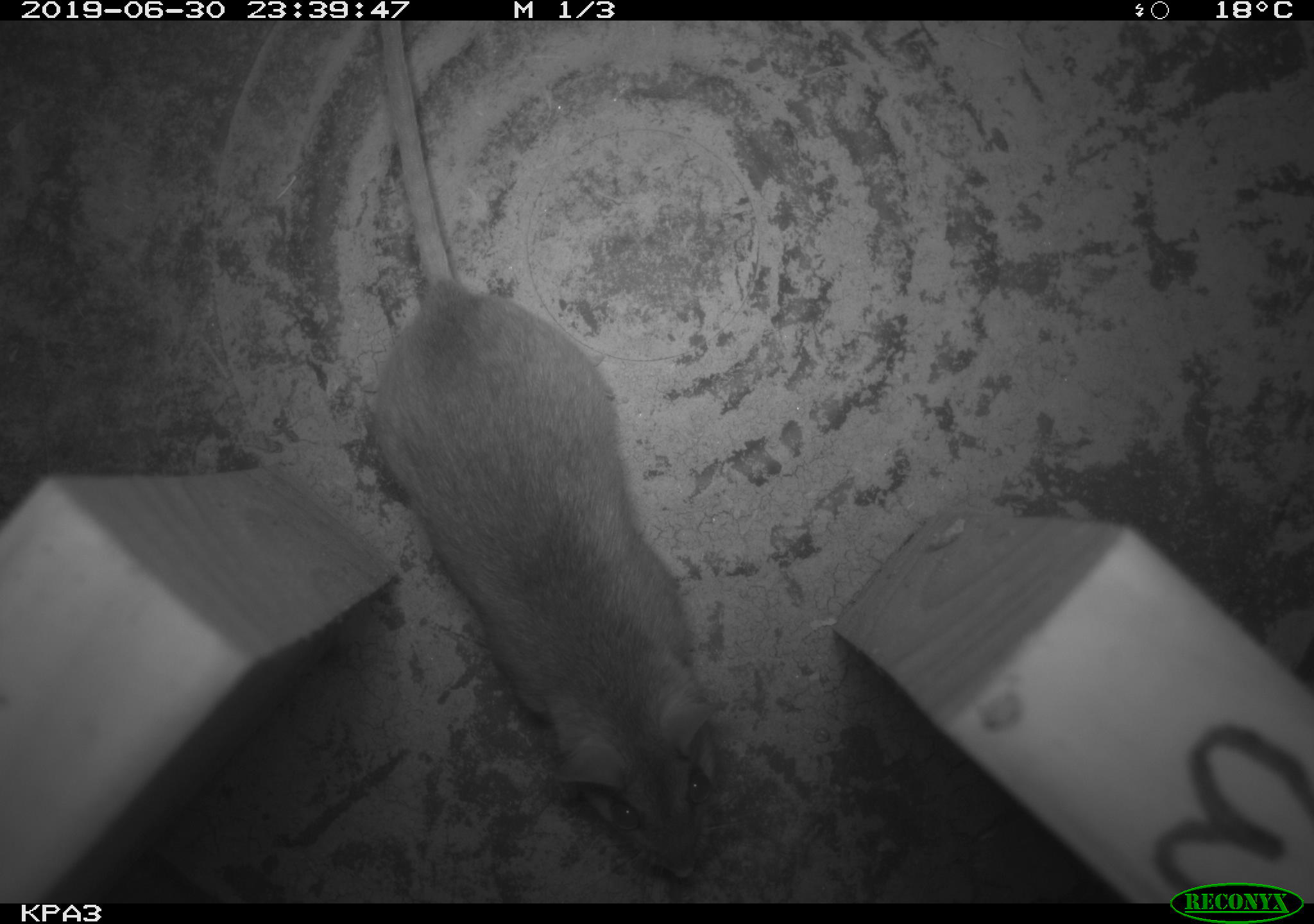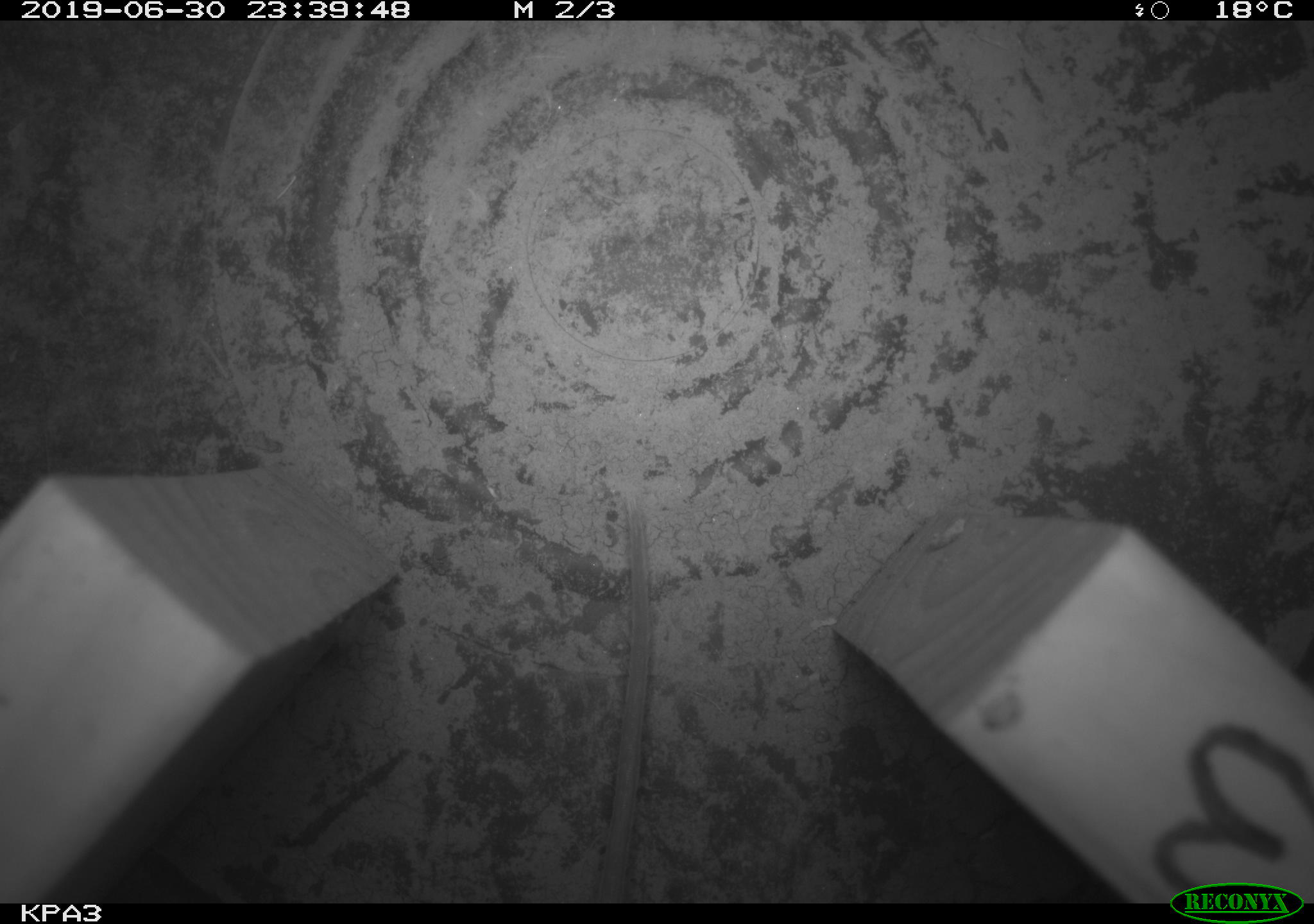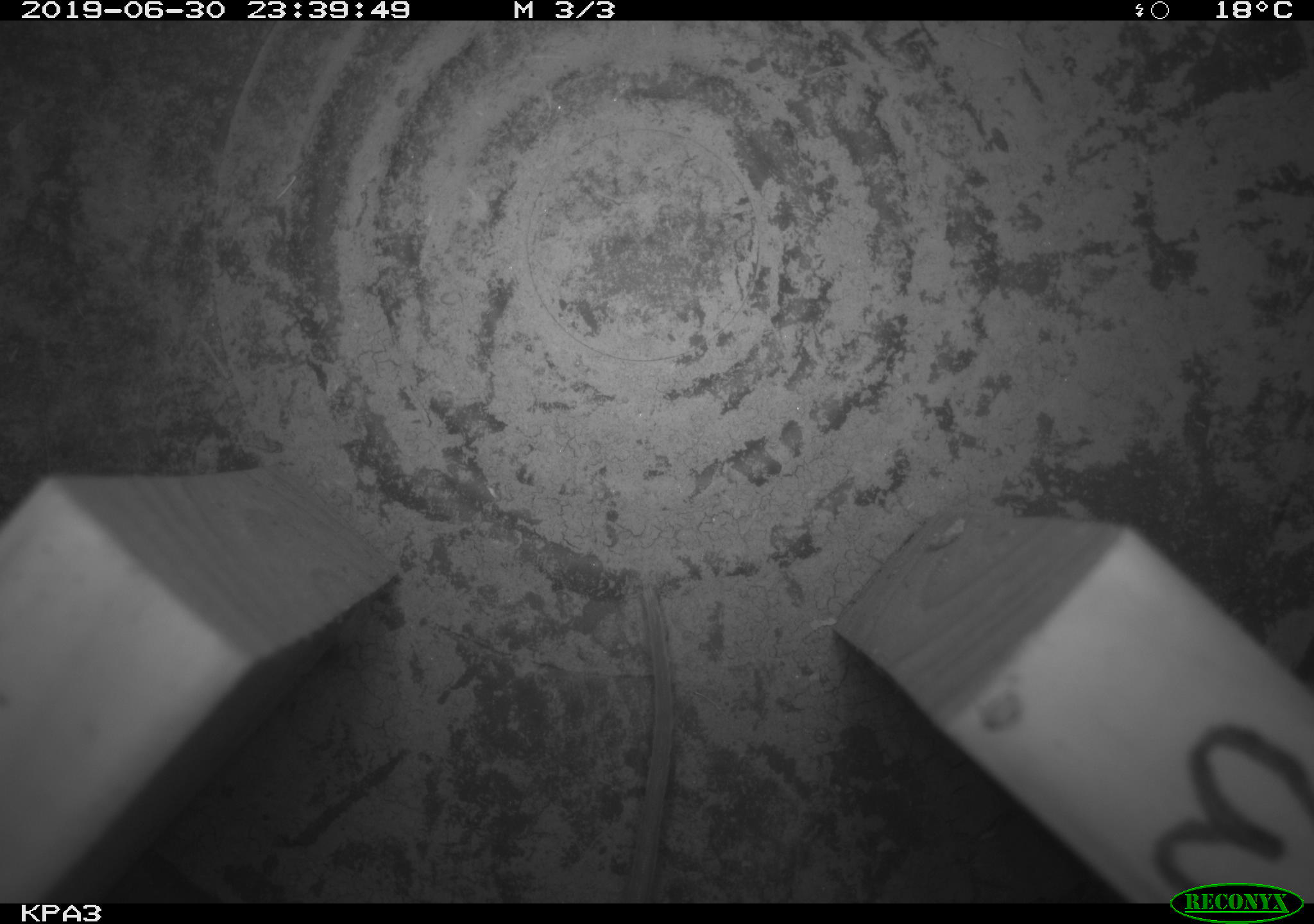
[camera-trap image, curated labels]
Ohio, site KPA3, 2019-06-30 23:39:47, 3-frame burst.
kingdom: Animalia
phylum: Chordata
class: Mammalia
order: Rodentia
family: Cricetidae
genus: Peromyscus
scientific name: Peromyscus leucopus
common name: white-footed mouse